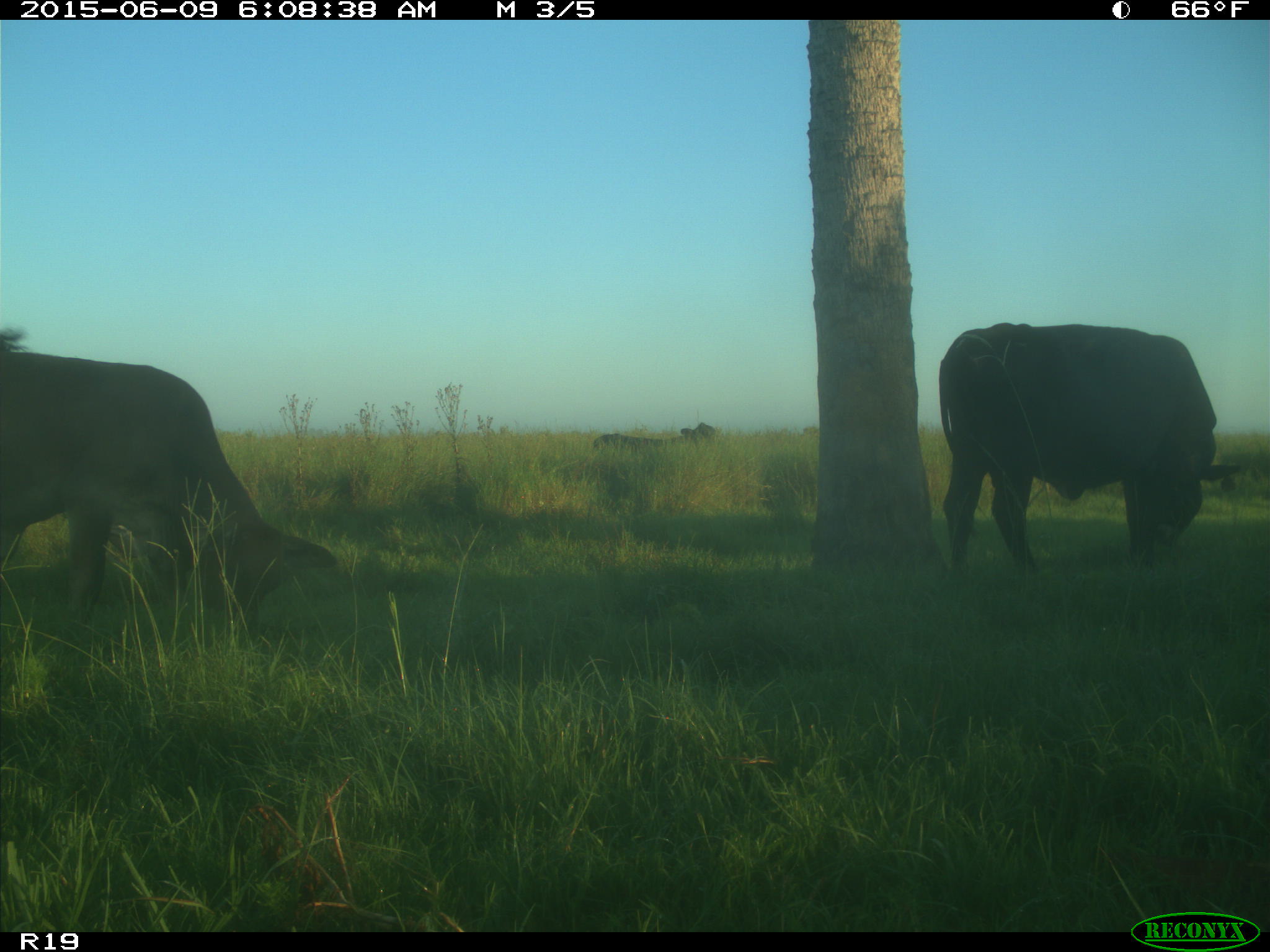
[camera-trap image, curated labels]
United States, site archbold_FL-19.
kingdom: Animalia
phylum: Chordata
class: Mammalia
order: Artiodactyla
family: Bovidae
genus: Bos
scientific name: Bos taurus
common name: domestic cow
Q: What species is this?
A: Bos taurus (domestic cow).